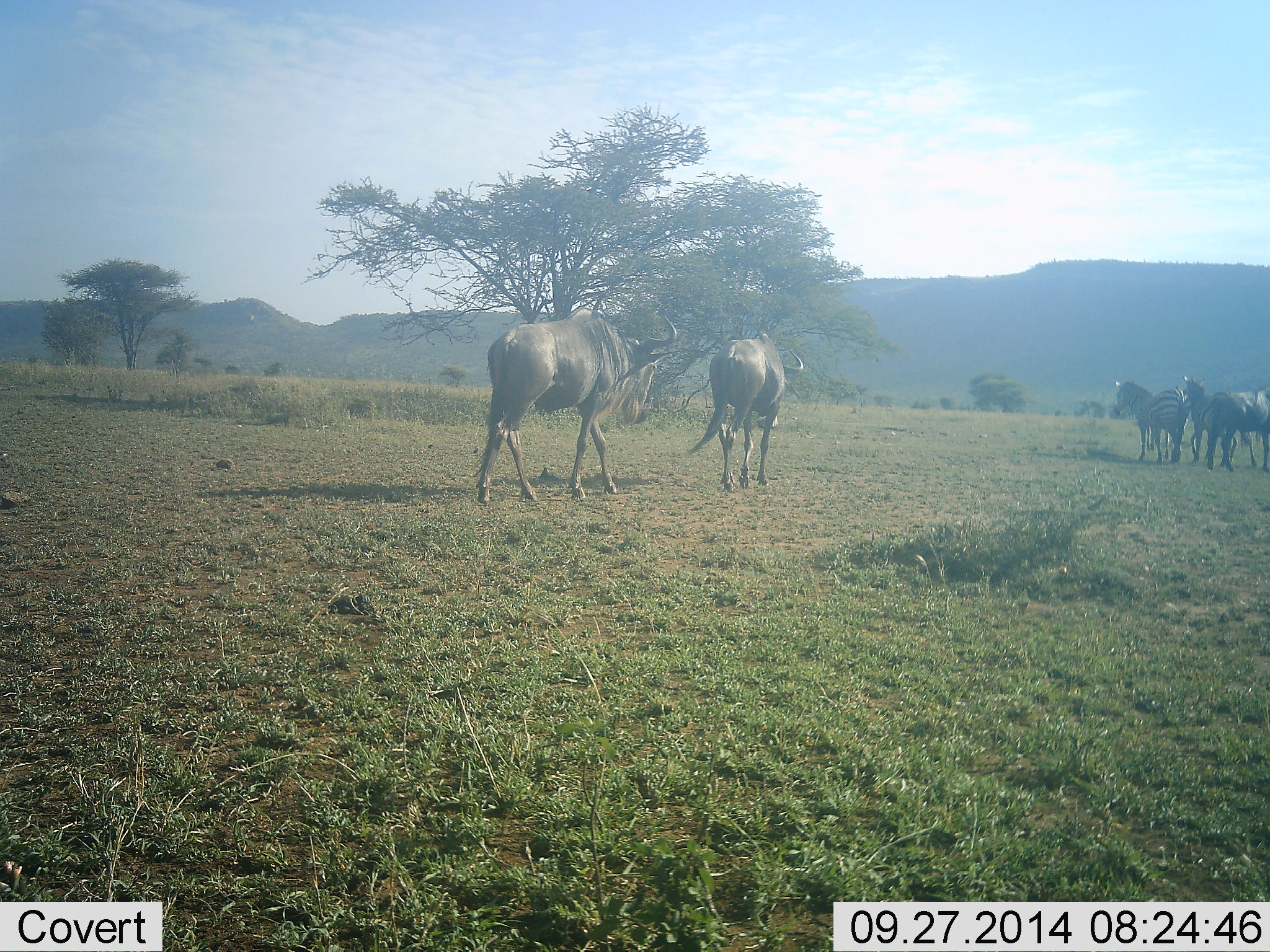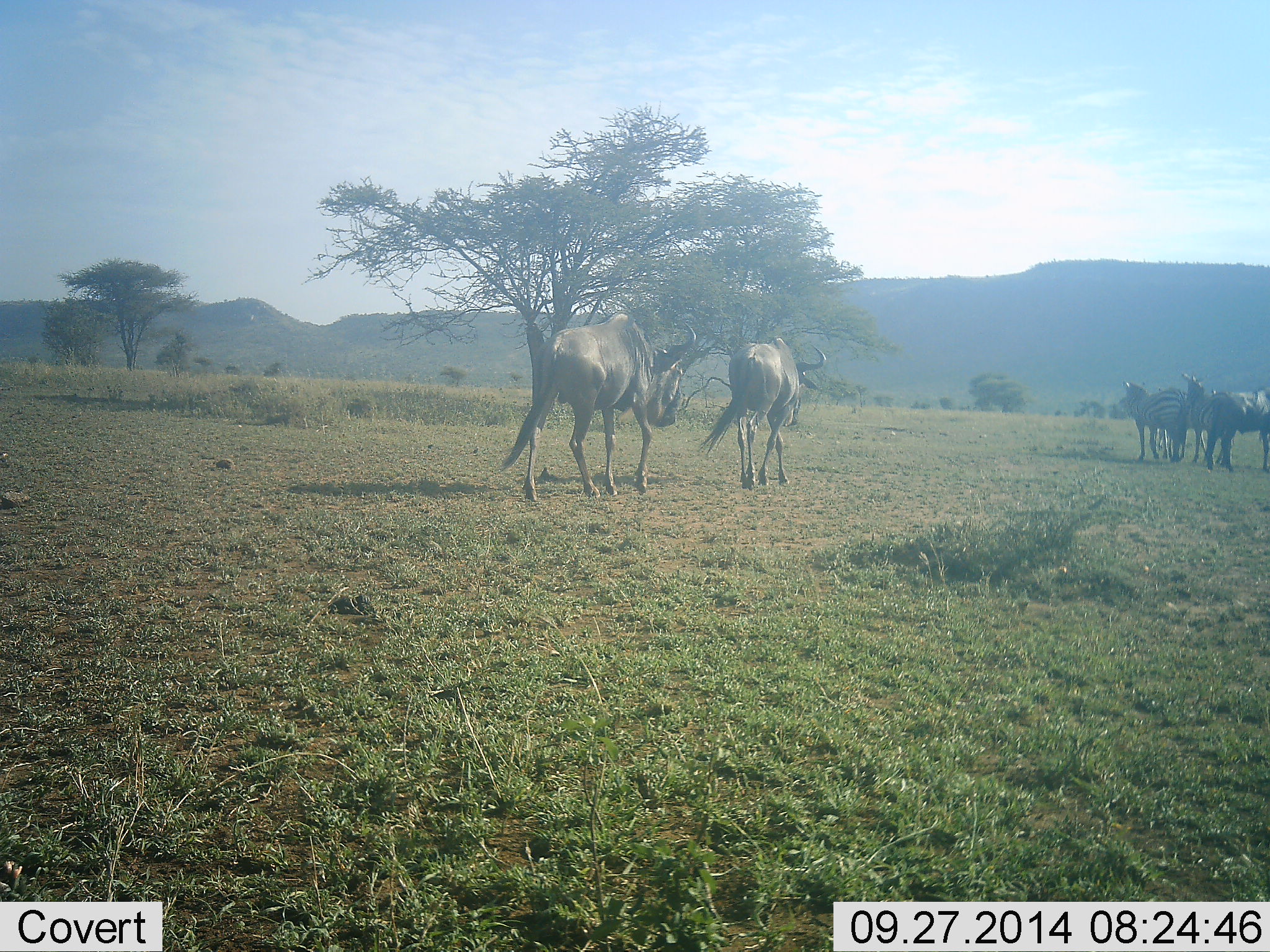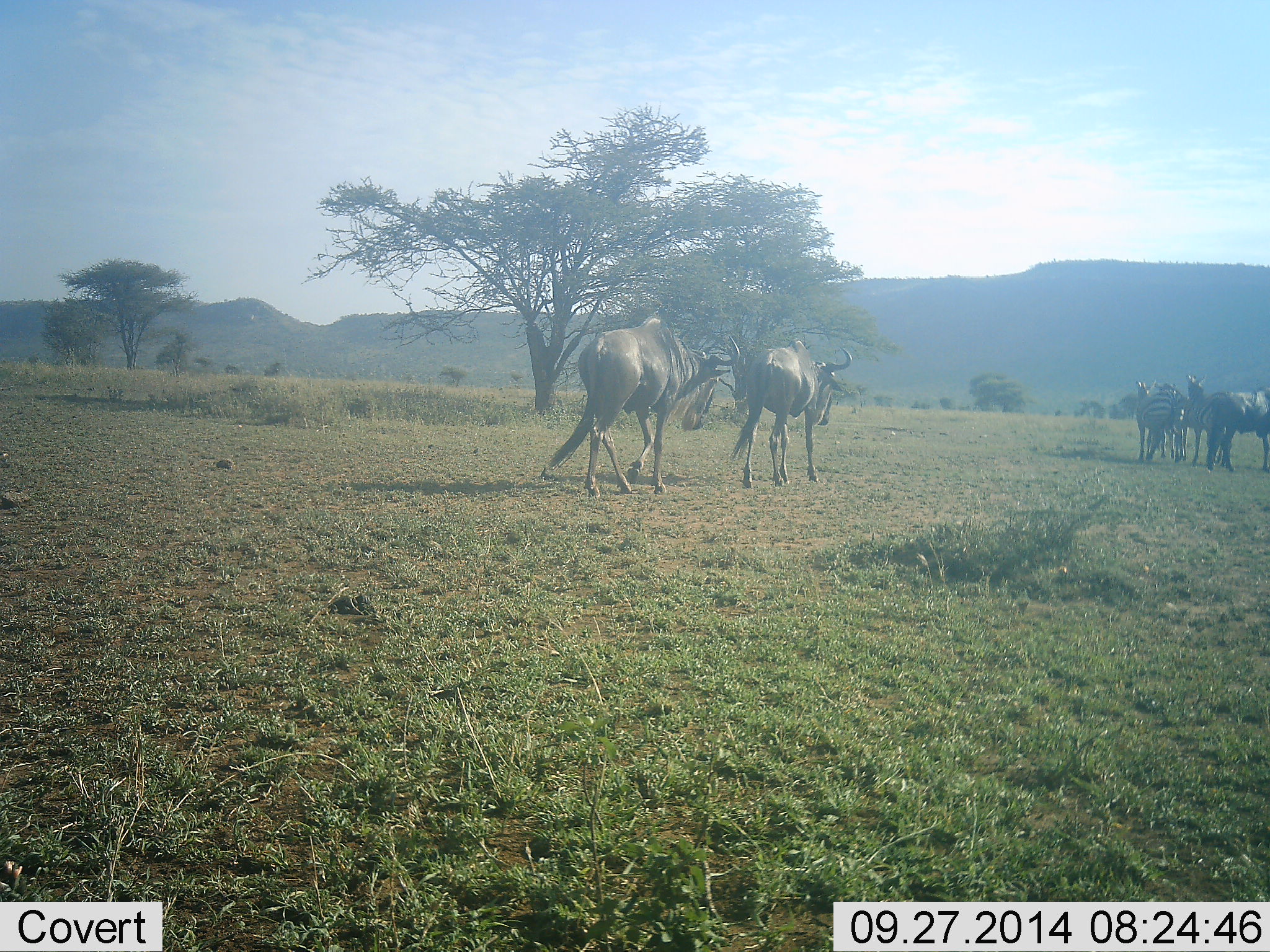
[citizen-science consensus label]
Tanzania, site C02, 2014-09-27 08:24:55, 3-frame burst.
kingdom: Animalia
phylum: Chordata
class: Mammalia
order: Artiodactyla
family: Bovidae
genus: Connochaetes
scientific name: Connochaetes taurinus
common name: blue wildebeest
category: wildebeest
Wildebeest (blue wildebeest) (Connochaetes taurinus), count 2. Behavior (volunteer vote fractions): standing 31%, resting 8%, moving 77%, interacting 8%. Young present (vote fraction): 0%. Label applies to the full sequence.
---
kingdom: Animalia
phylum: Chordata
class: Mammalia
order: Perissodactyla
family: Equidae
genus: Equus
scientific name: Equus quagga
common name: plains zebra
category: zebra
Zebra (plains zebra) (Equus quagga), count 3. Behavior (volunteer vote fractions): standing 100%, resting 0%, moving 10%, interacting 10%. Young present (vote fraction): 0%. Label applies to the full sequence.